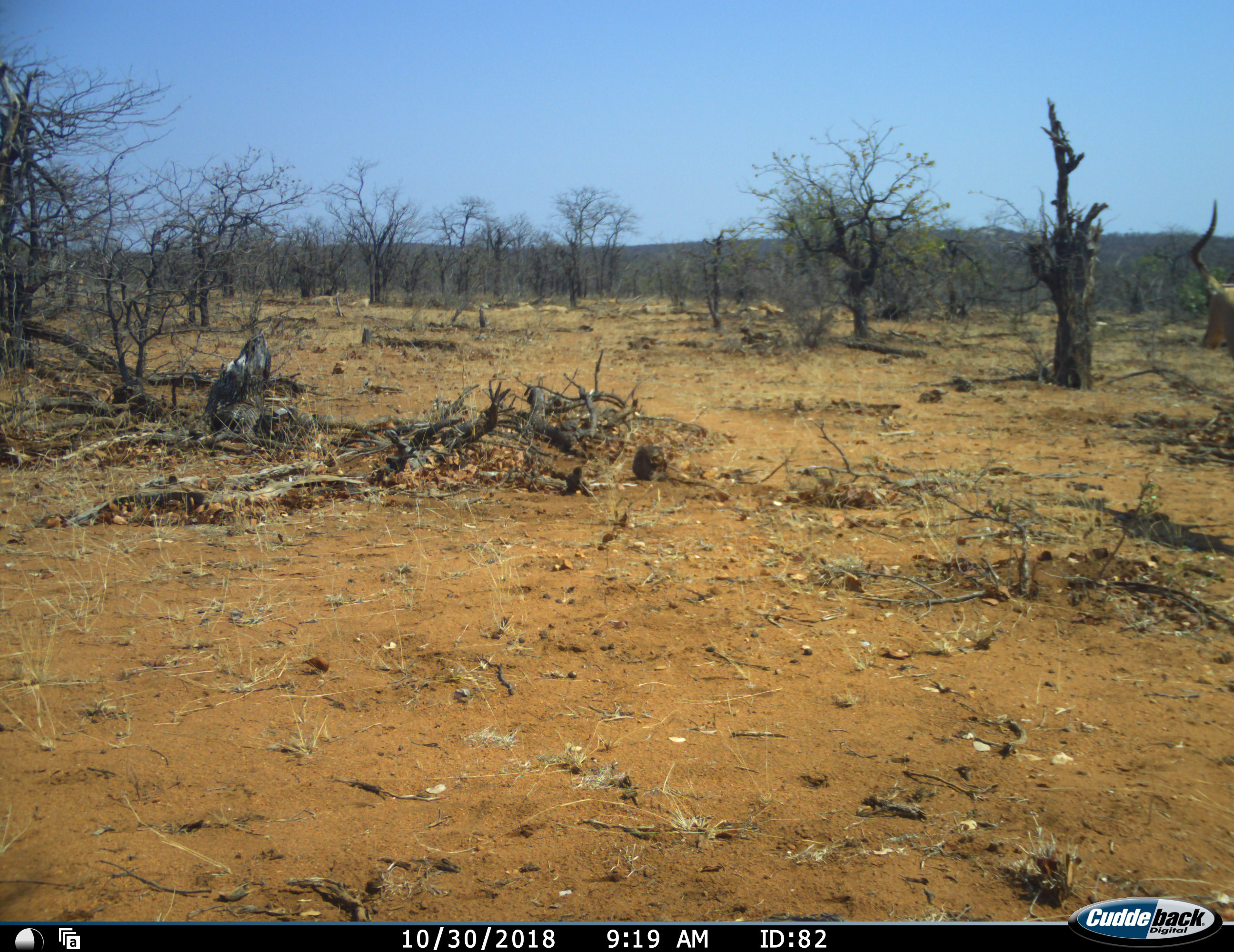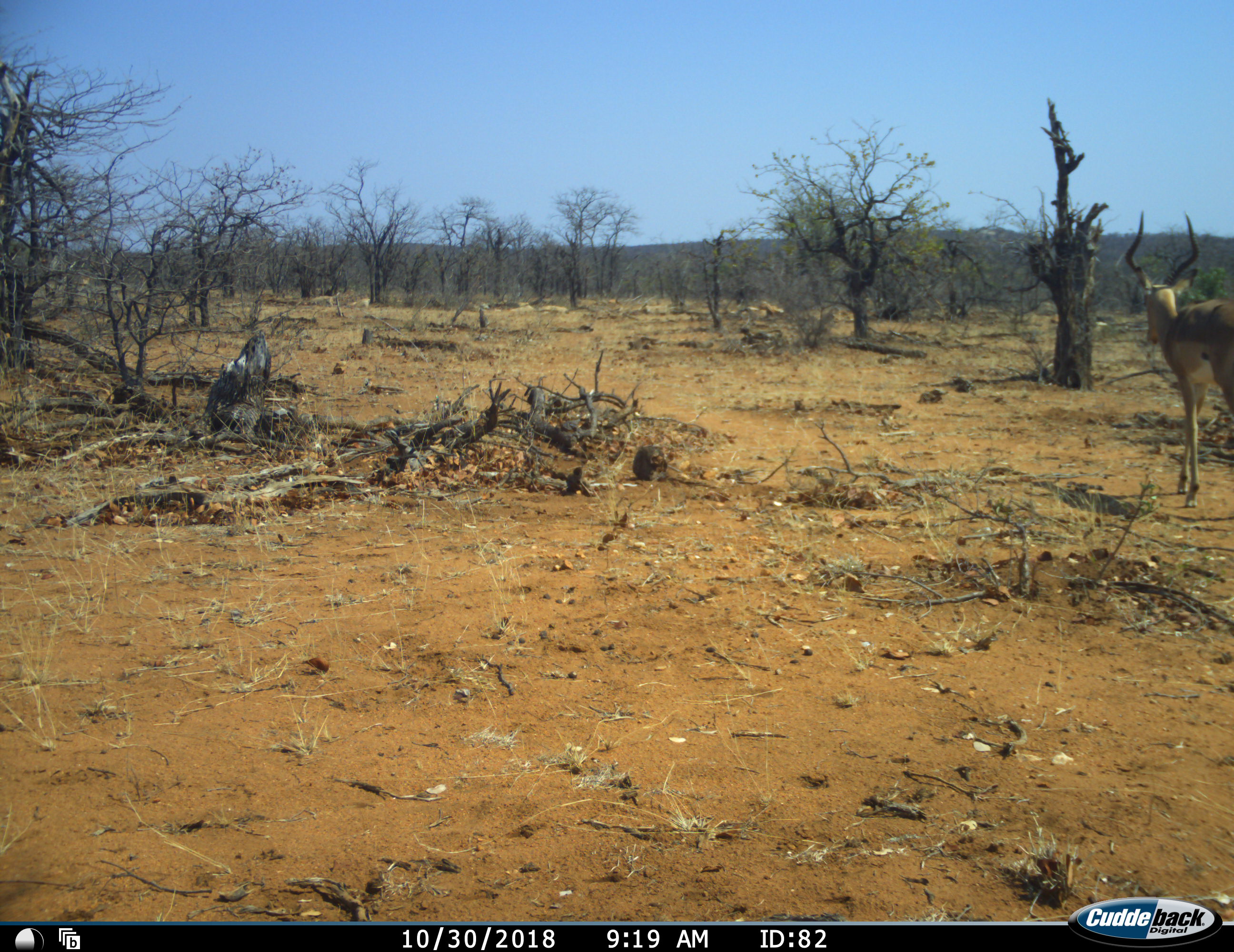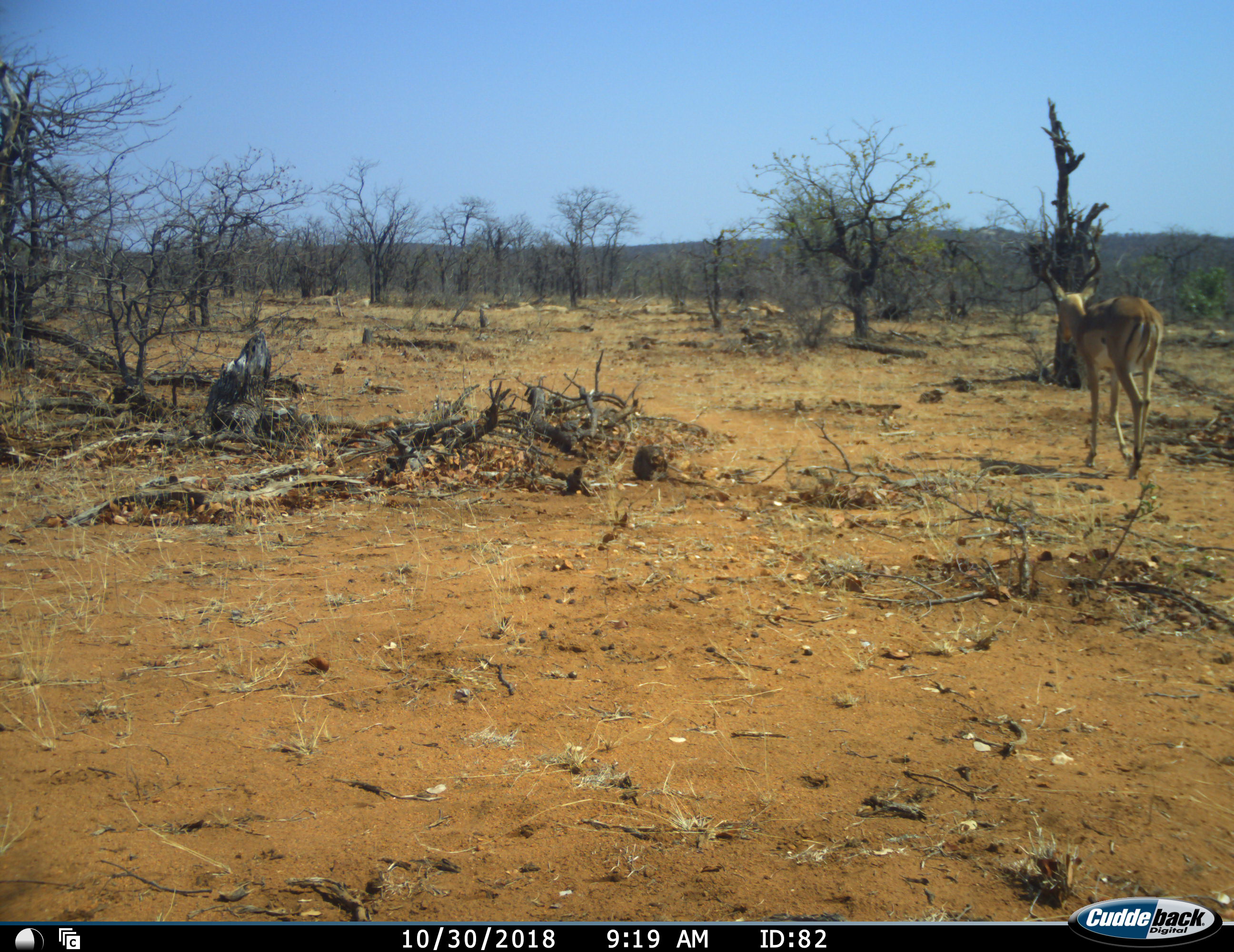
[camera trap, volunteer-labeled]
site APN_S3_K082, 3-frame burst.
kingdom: Animalia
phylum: Chordata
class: Mammalia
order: Artiodactyla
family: Bovidae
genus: Aepyceros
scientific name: Aepyceros melampus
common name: impala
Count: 1.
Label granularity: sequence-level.